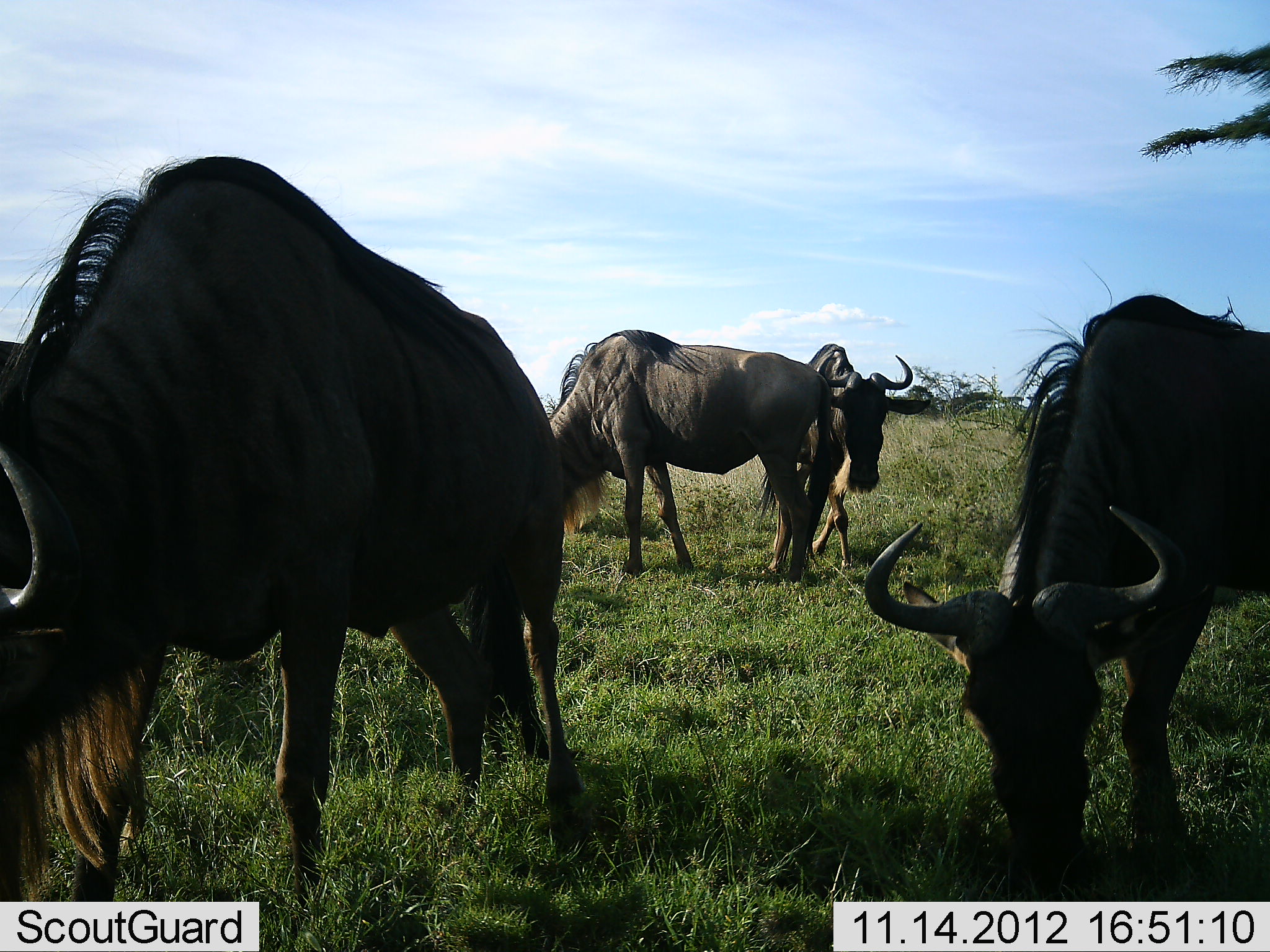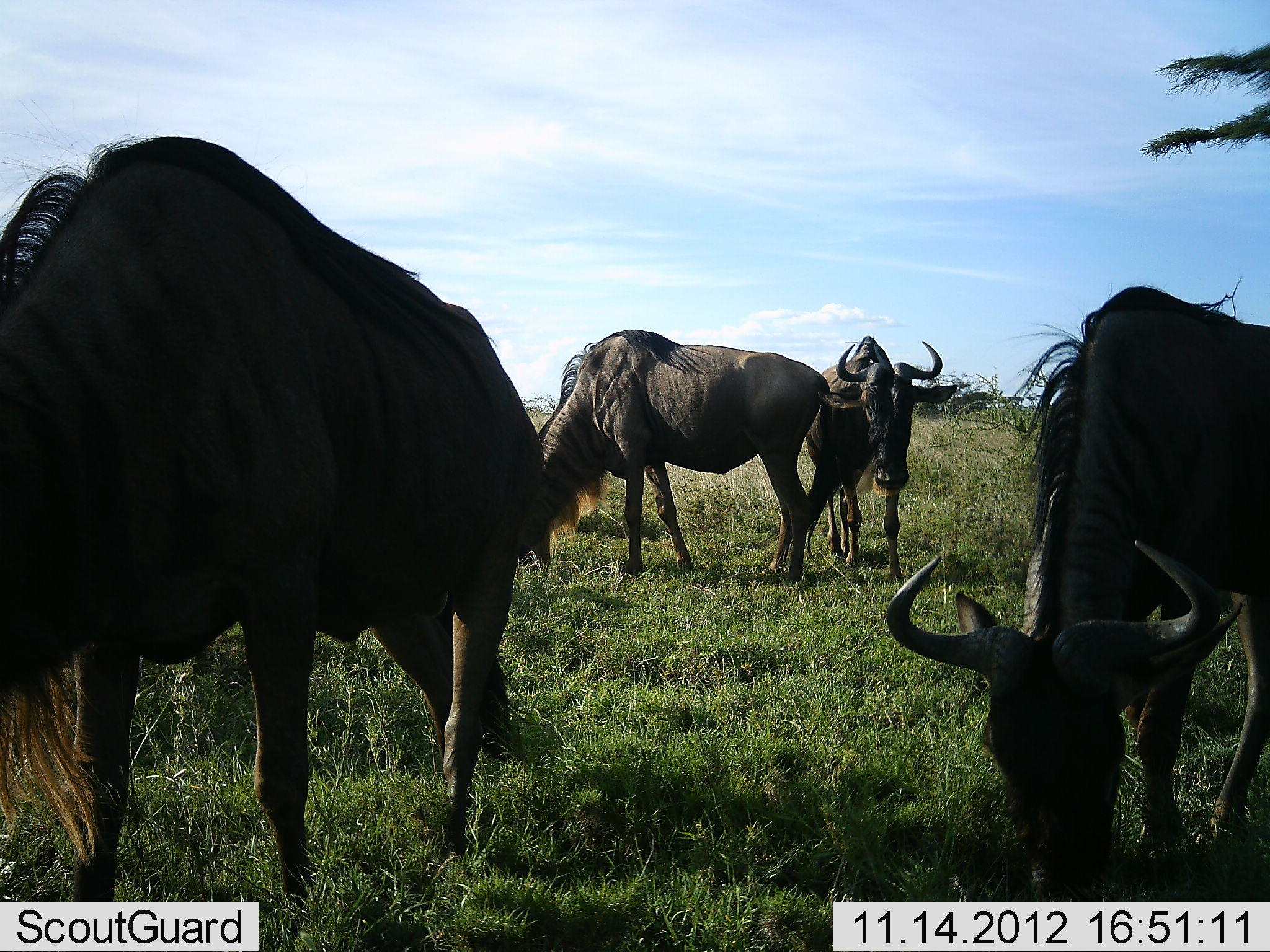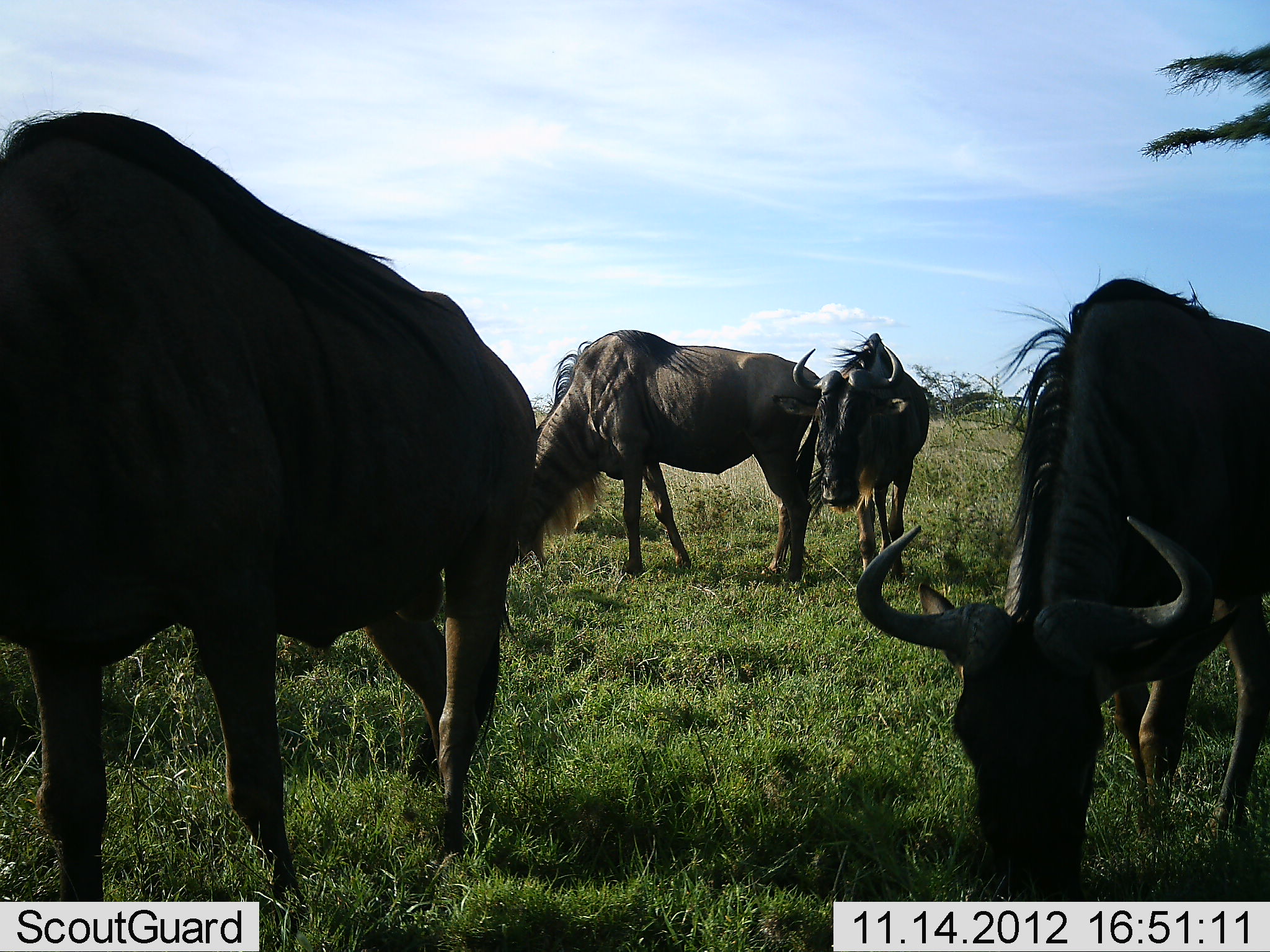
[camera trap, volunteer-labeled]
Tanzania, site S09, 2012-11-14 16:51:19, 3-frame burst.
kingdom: Animalia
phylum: Chordata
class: Mammalia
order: Artiodactyla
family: Bovidae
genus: Connochaetes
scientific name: Connochaetes taurinus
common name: blue wildebeest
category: wildebeest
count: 4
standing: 50%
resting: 0%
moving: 32%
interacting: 5%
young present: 0%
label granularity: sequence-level